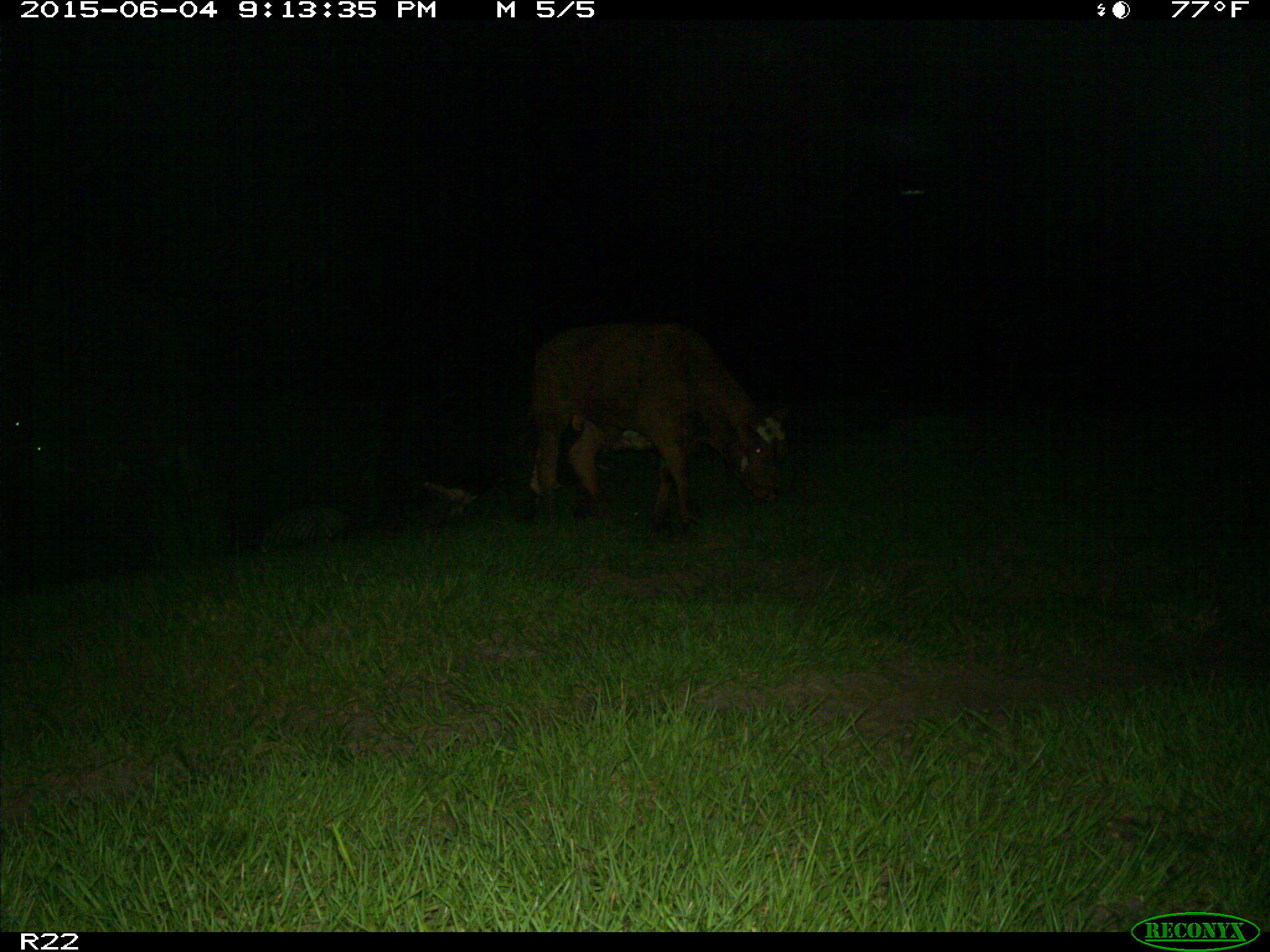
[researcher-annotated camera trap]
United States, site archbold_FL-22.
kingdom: Animalia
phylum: Chordata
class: Mammalia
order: Artiodactyla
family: Bovidae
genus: Bos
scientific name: Bos taurus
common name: domestic cow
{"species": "Bos taurus (domestic cow)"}